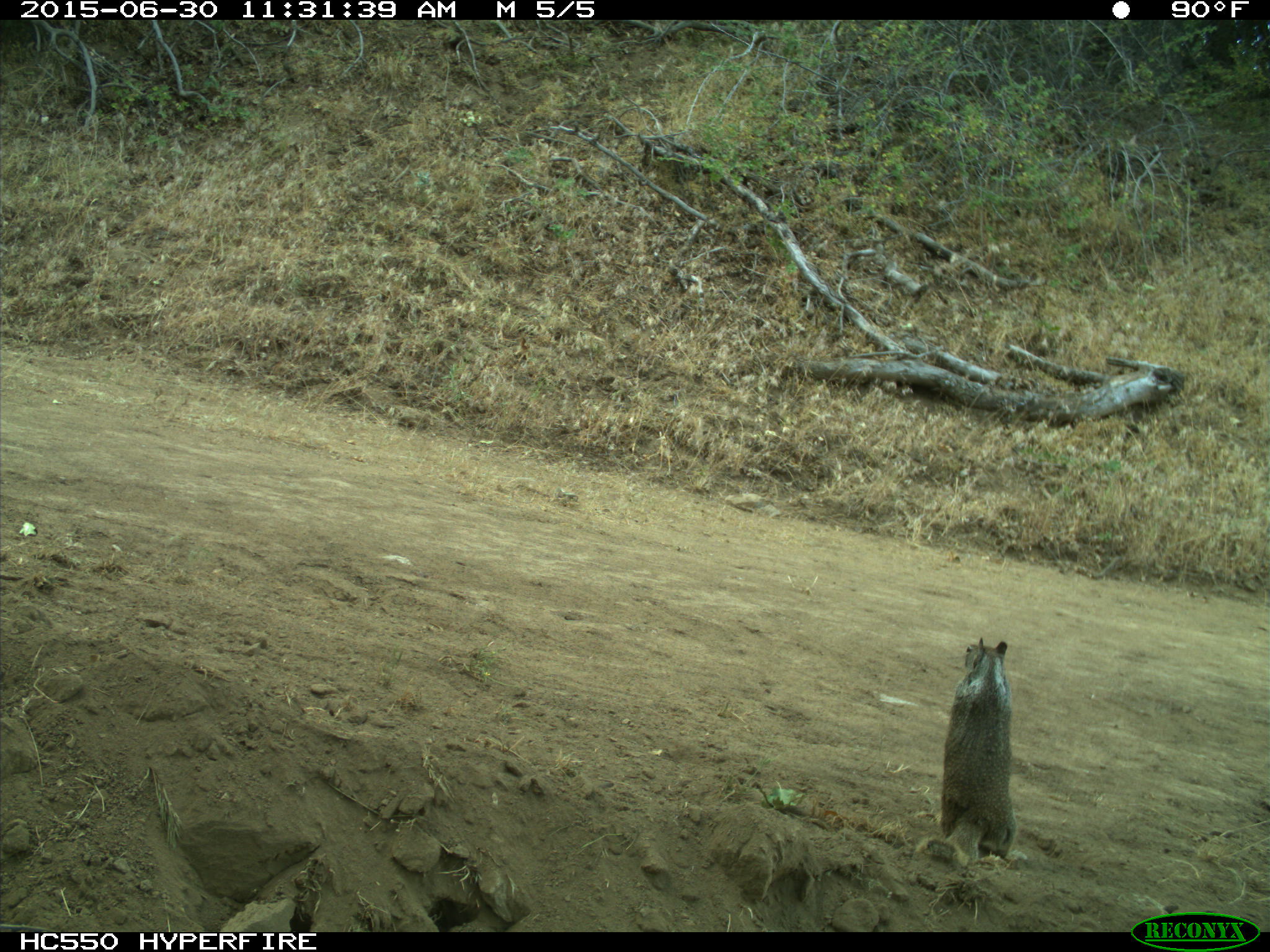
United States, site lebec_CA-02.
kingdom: Animalia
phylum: Chordata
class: Mammalia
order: Rodentia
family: Sciuridae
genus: Otospermophilus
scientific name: Otospermophilus beecheyi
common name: california ground squirrel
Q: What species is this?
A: Otospermophilus beecheyi (california ground squirrel).